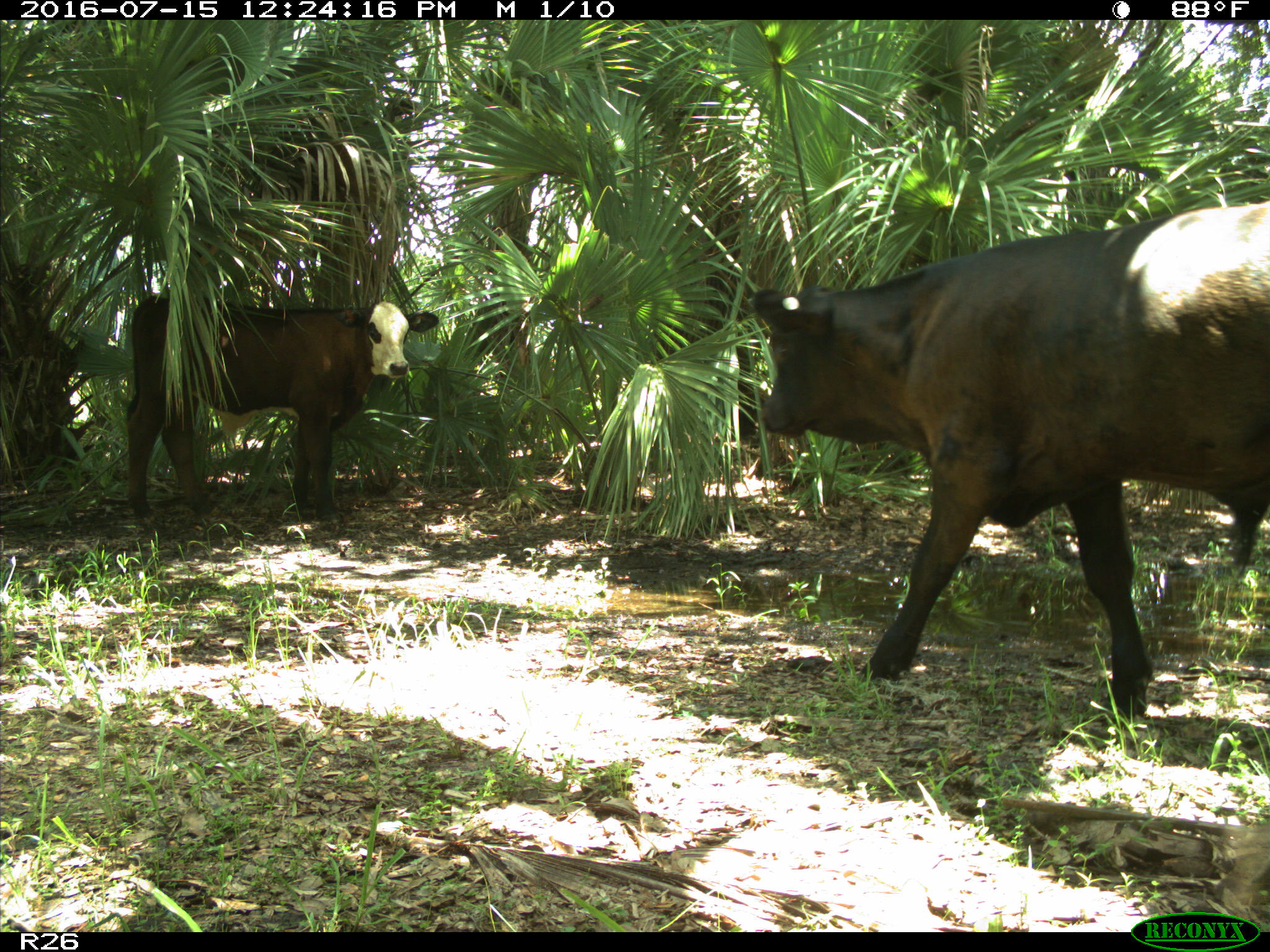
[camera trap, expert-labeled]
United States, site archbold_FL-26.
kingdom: Animalia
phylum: Chordata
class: Mammalia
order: Artiodactyla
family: Bovidae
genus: Bos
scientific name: Bos taurus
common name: domestic cow